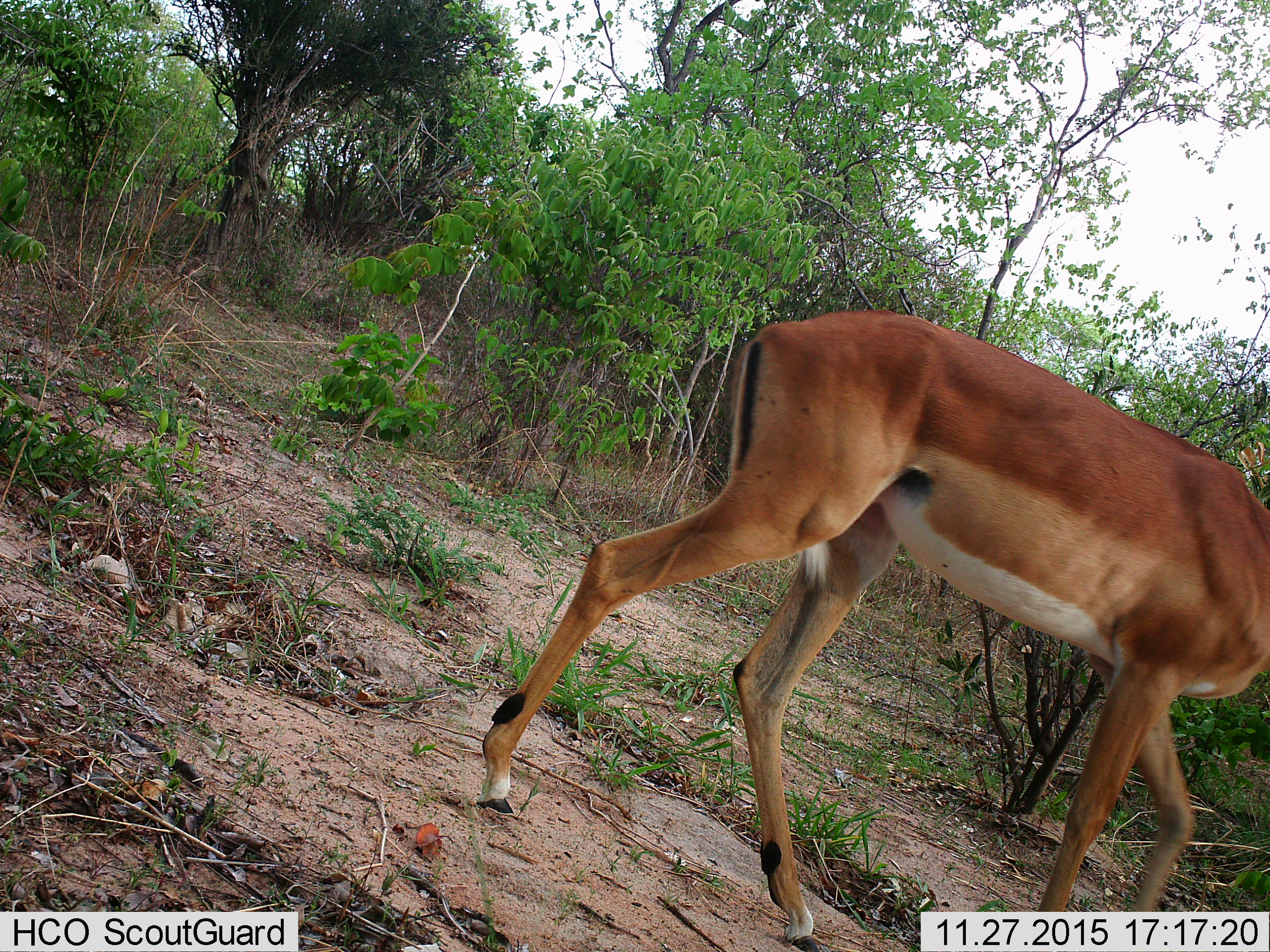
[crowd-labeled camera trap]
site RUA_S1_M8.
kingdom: Animalia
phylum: Chordata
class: Mammalia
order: Artiodactyla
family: Bovidae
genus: Aepyceros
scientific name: Aepyceros melampus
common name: impala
Impala (Aepyceros melampus), count 1. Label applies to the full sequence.